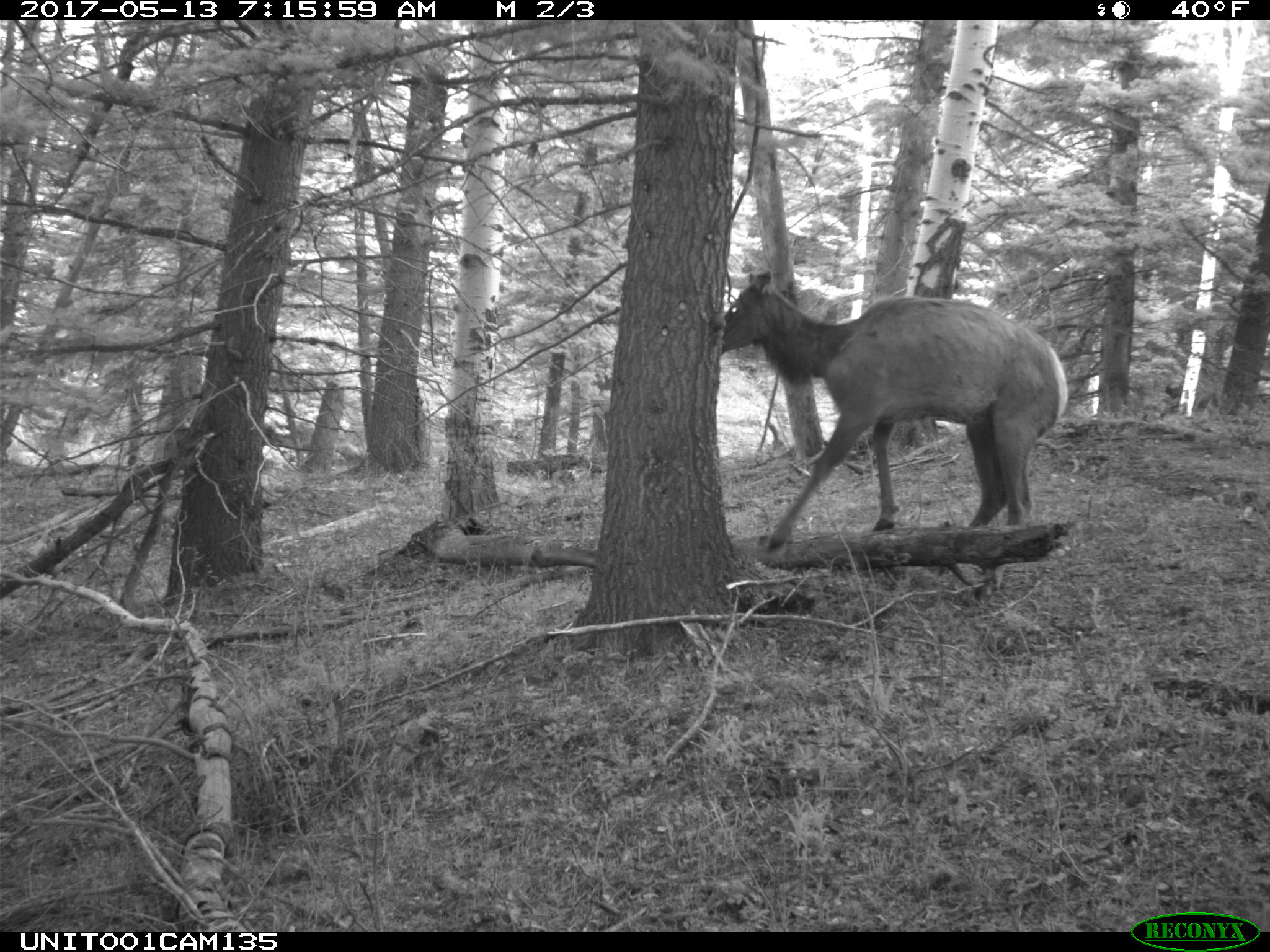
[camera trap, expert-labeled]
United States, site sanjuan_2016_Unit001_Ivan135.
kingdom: Animalia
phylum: Chordata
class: Mammalia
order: Artiodactyla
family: Cervidae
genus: Cervus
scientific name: Cervus elaphus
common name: red deer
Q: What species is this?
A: Cervus elaphus (red deer).